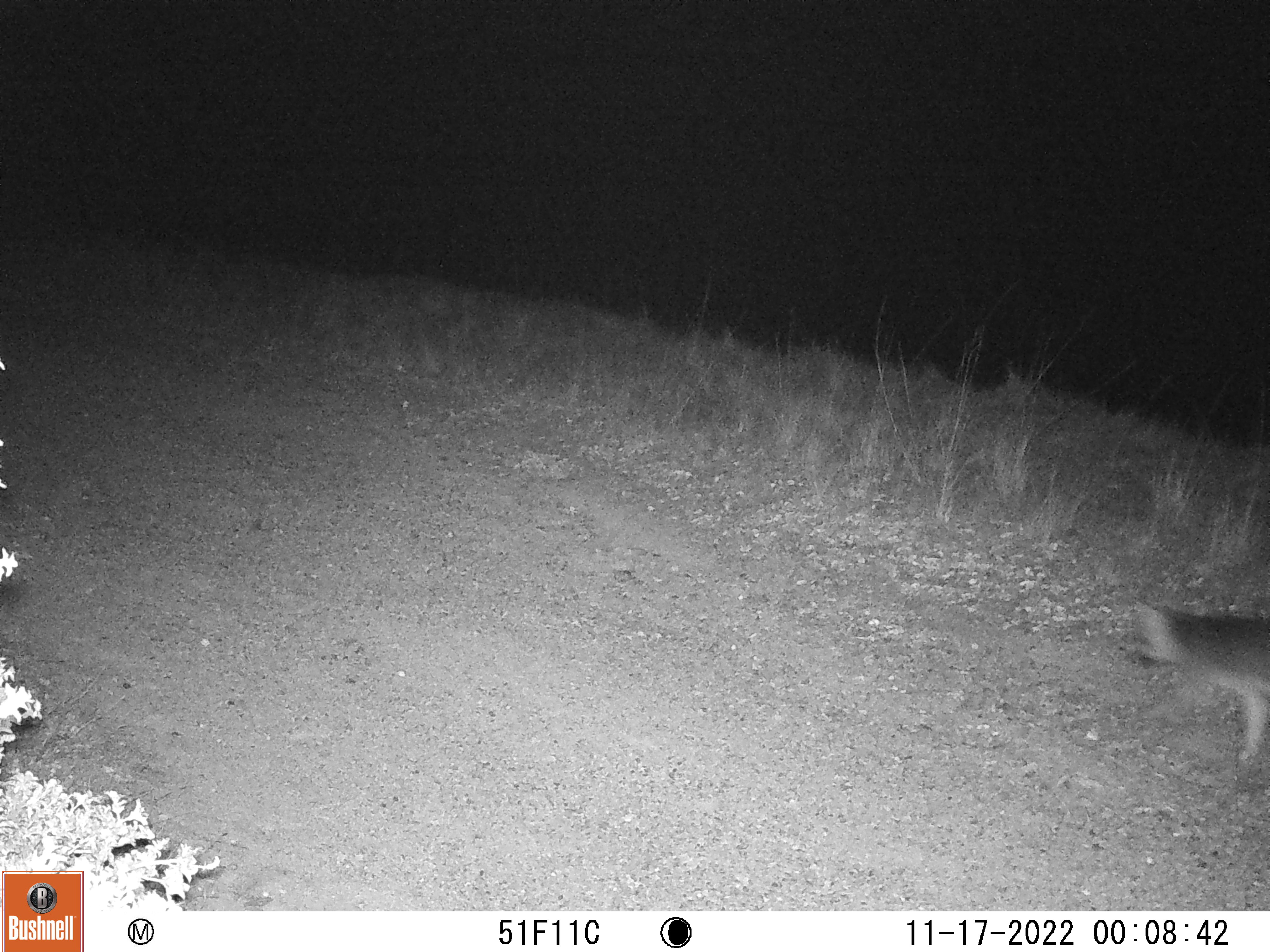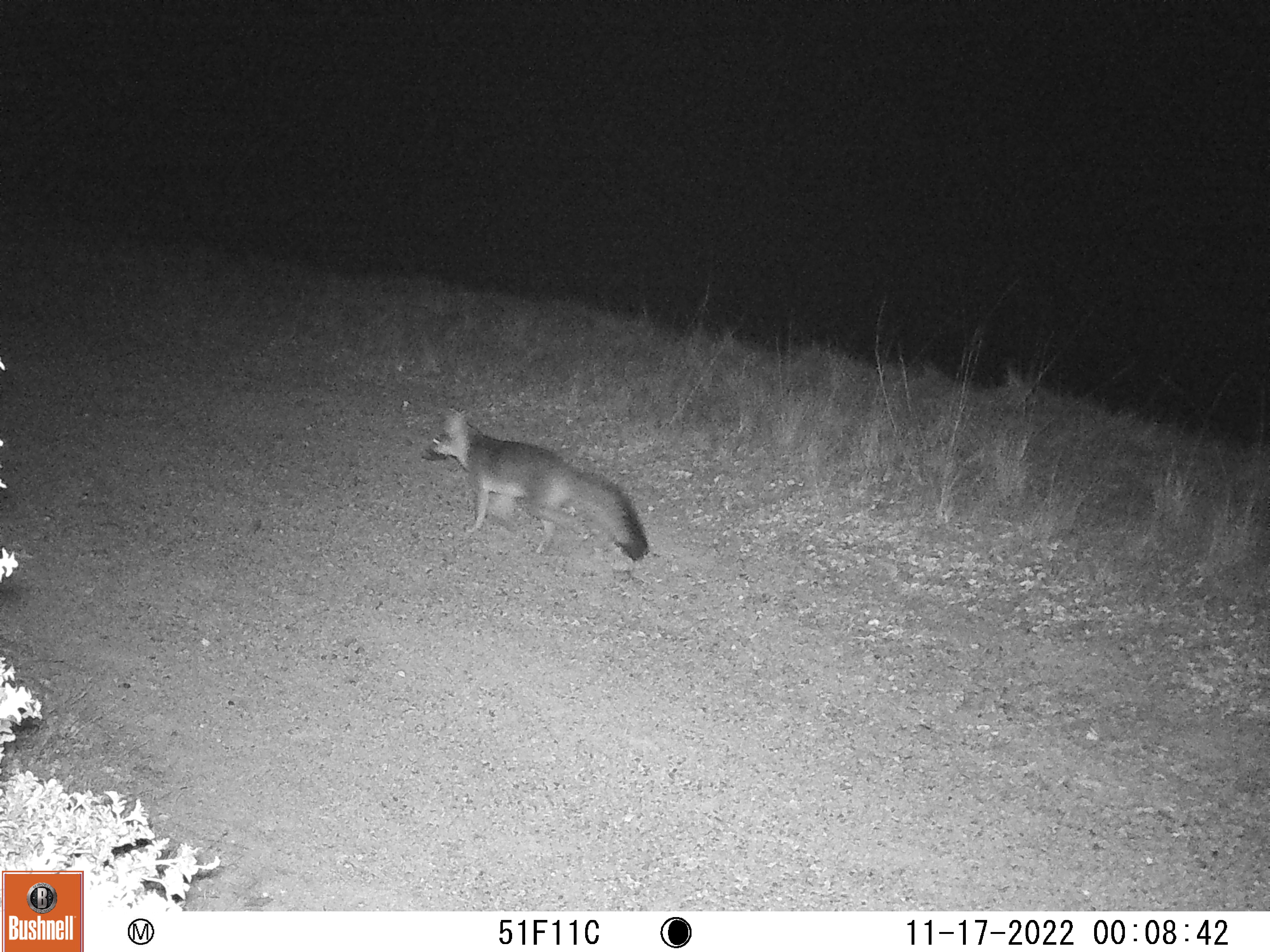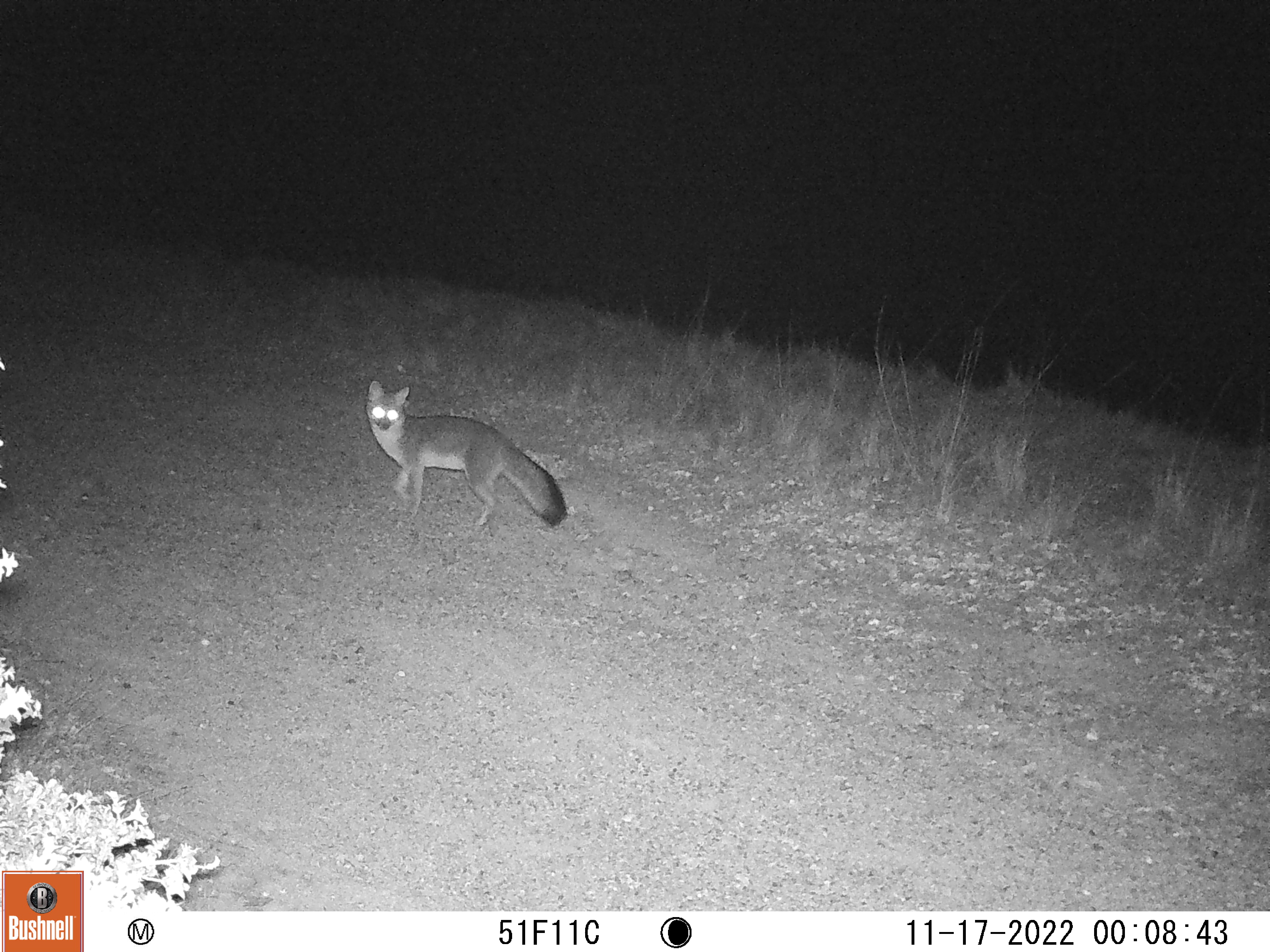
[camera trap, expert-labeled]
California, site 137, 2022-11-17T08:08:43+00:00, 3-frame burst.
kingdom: Animalia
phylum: Chordata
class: Mammalia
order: Carnivora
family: Canidae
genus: Urocyon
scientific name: Urocyon cinereoargenteus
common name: gray fox